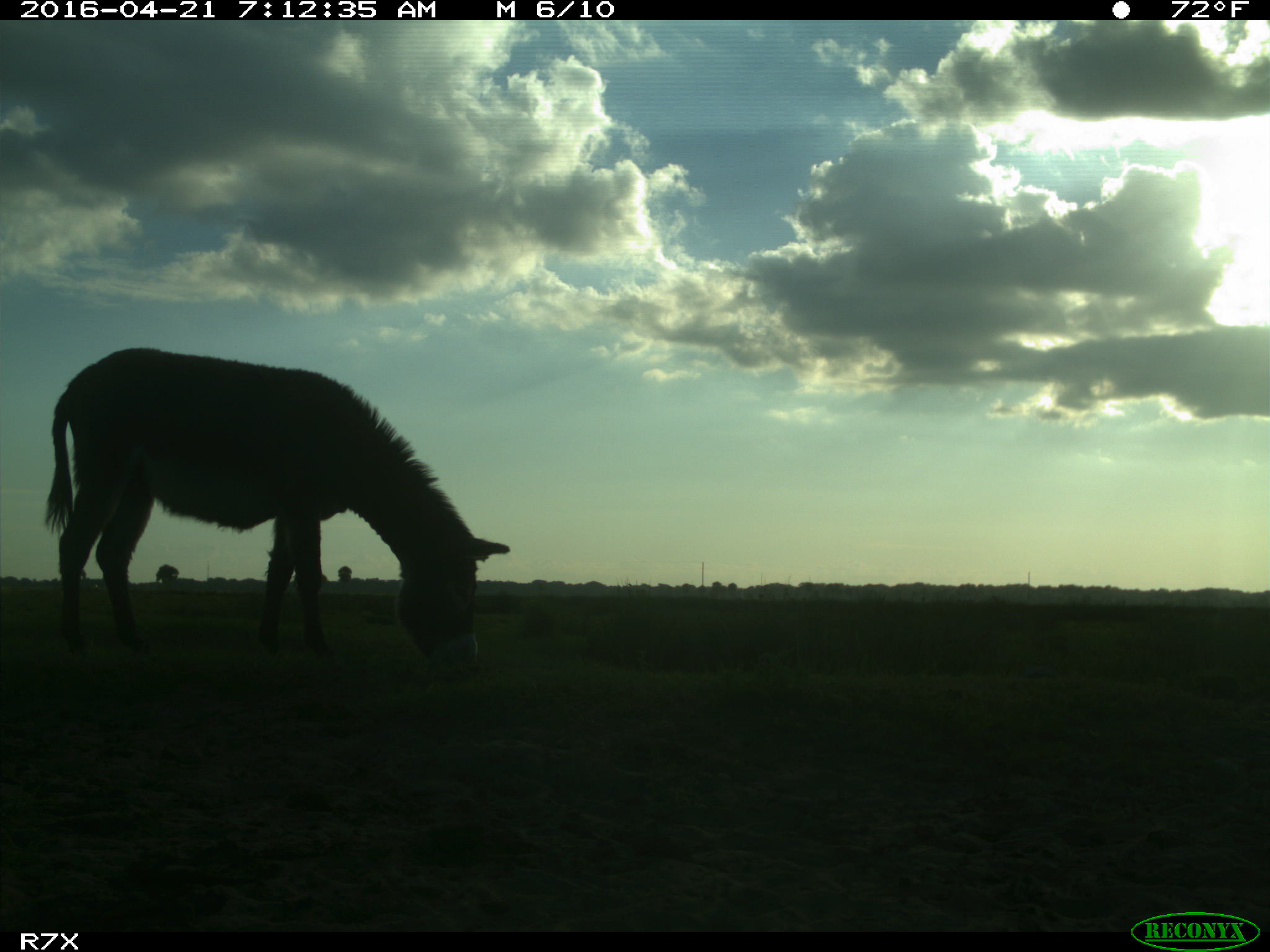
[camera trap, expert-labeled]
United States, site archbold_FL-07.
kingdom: Animalia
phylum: Chordata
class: Mammalia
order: Artiodactyla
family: Bovidae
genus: Bos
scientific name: Bos taurus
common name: domestic cow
Bos taurus (domestic cow).